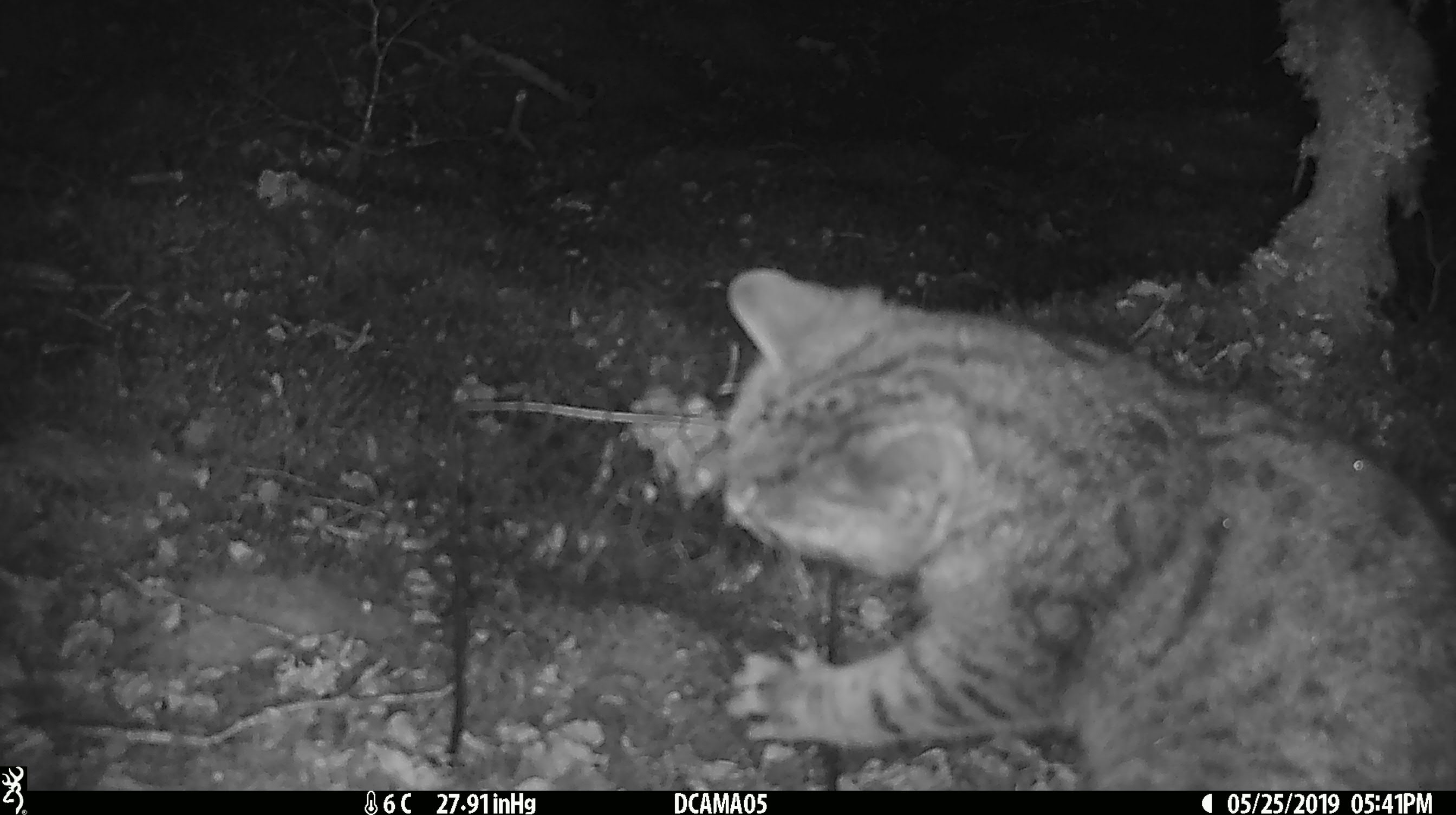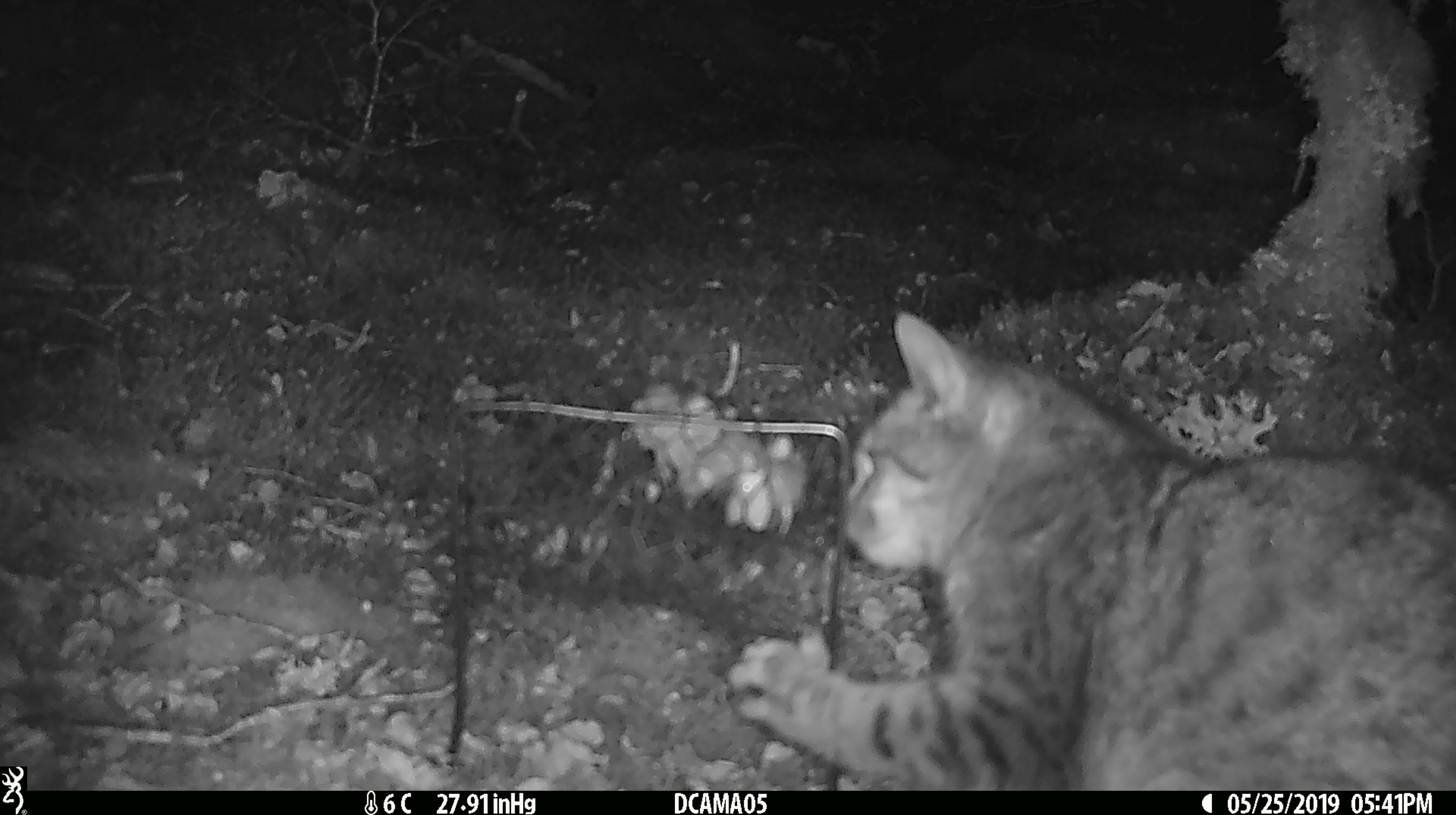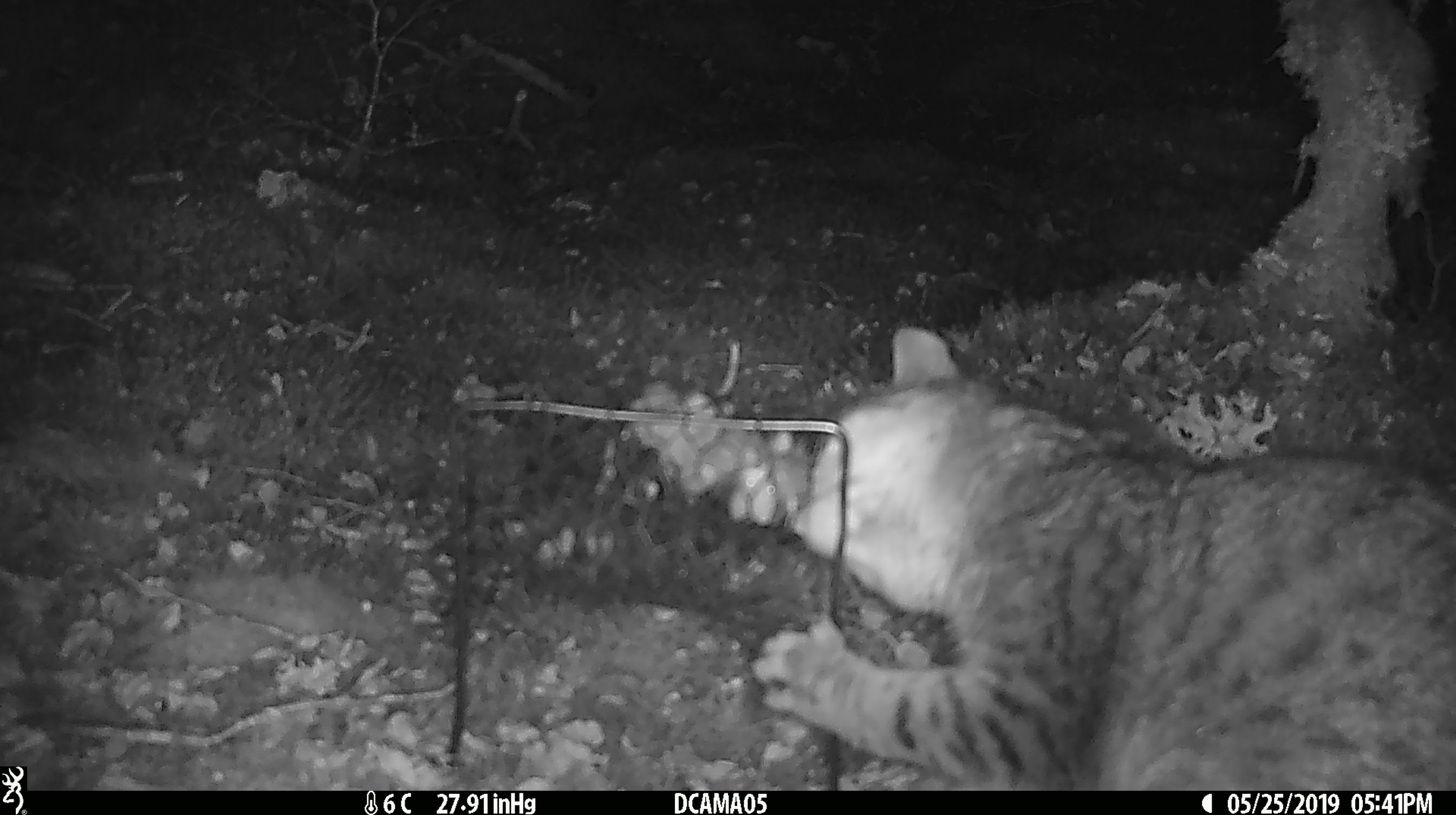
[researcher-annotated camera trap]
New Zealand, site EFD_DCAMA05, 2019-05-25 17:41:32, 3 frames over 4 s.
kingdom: Animalia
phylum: Chordata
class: Mammalia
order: Carnivora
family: Felidae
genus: Felis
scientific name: Felis catus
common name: domestic cat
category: cat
Cat (domestic cat) (Felis catus).